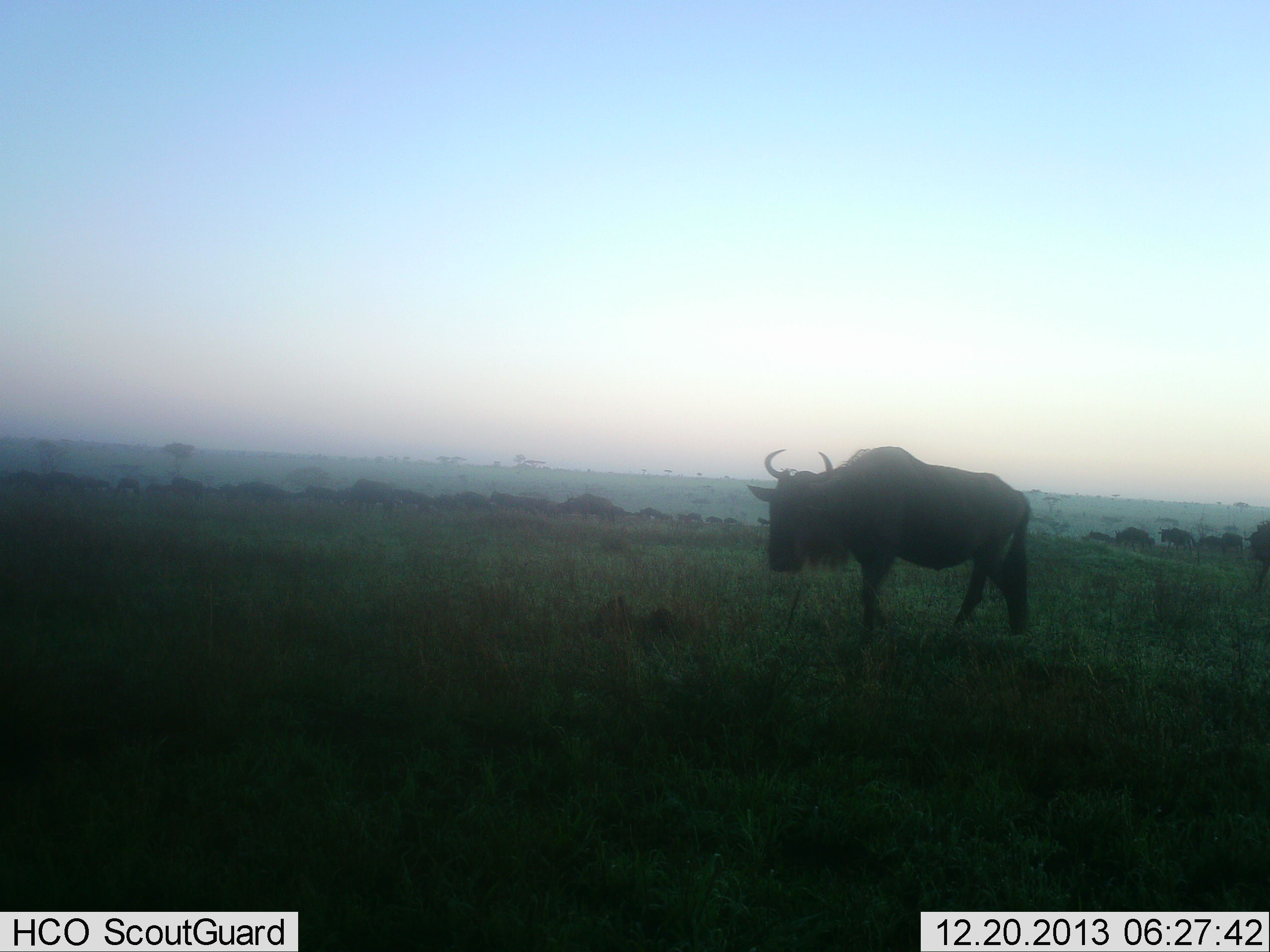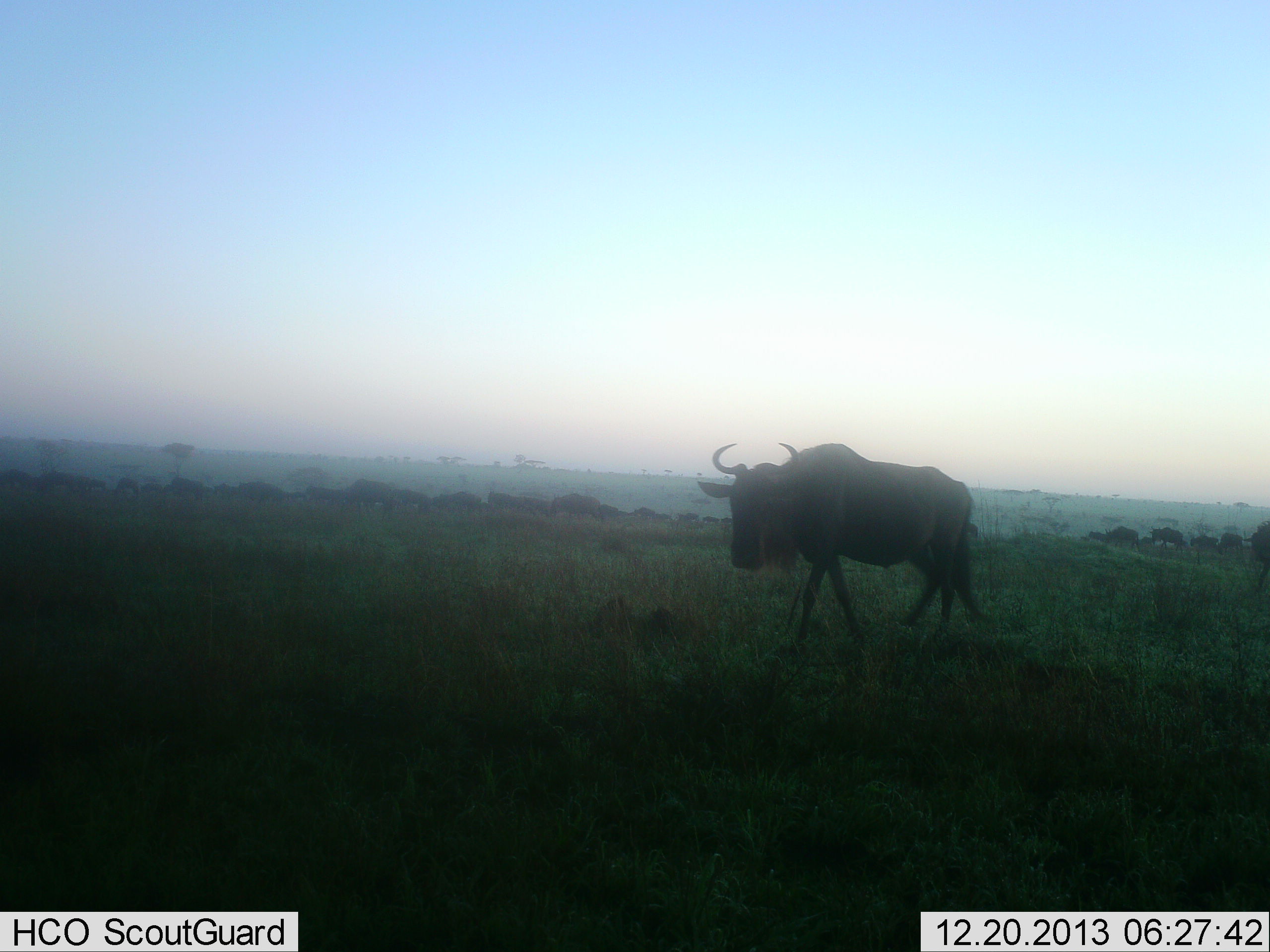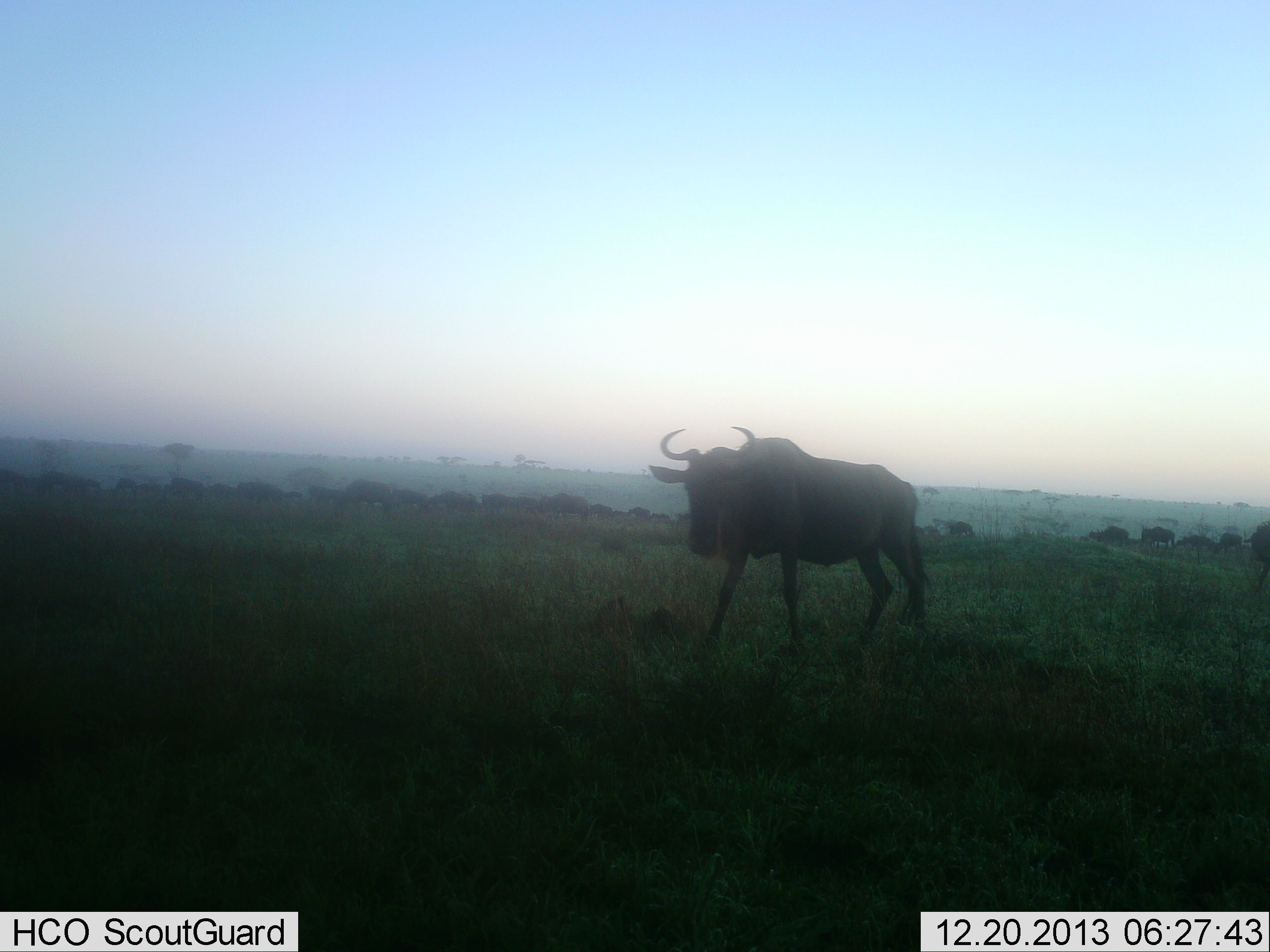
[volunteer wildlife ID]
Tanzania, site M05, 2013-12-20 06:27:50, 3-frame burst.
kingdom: Animalia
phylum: Chordata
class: Mammalia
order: Artiodactyla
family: Bovidae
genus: Connochaetes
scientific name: Connochaetes taurinus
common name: blue wildebeest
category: wildebeest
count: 11-50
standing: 10%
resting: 0%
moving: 90%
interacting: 0%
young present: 0%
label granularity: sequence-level